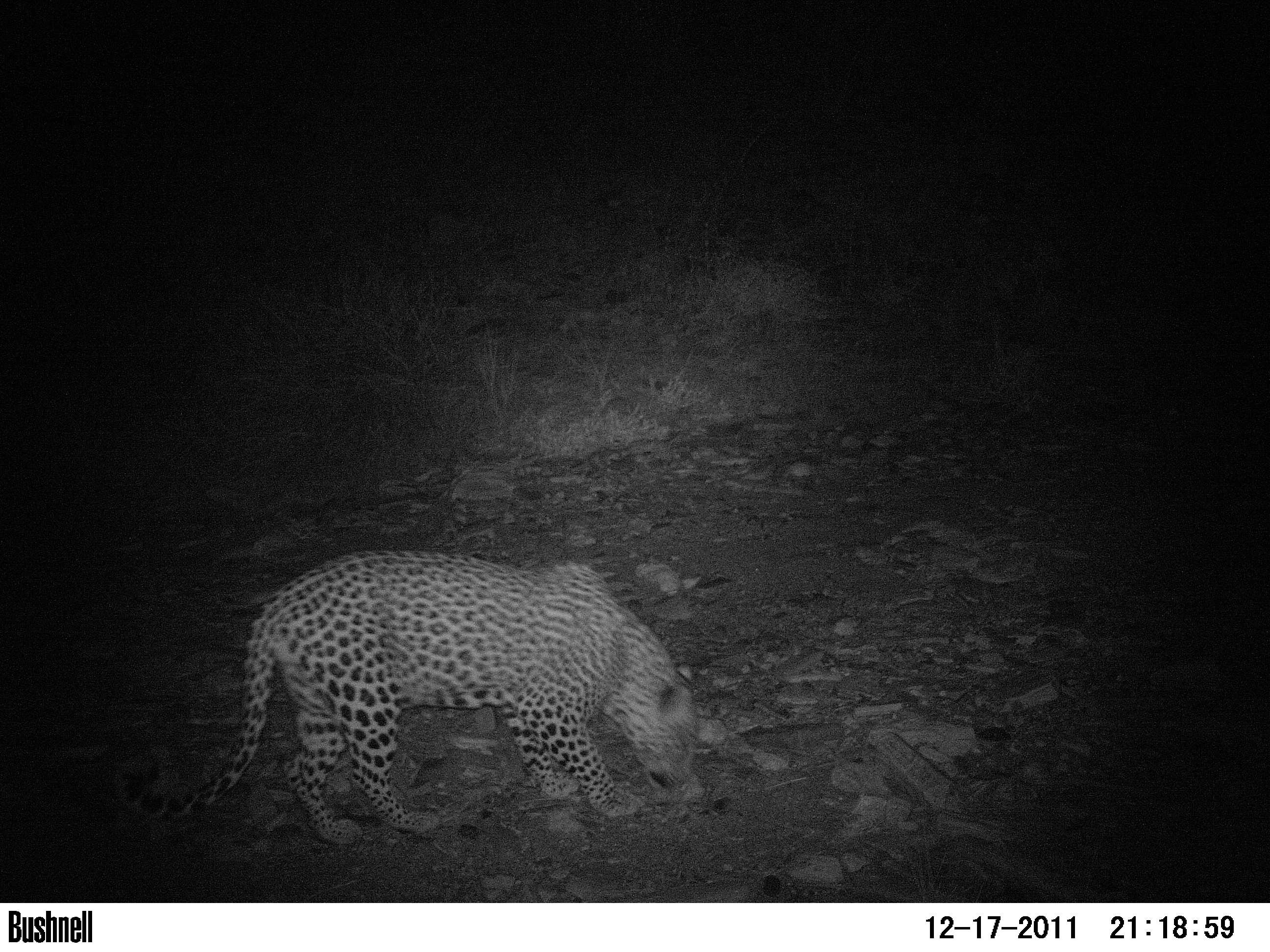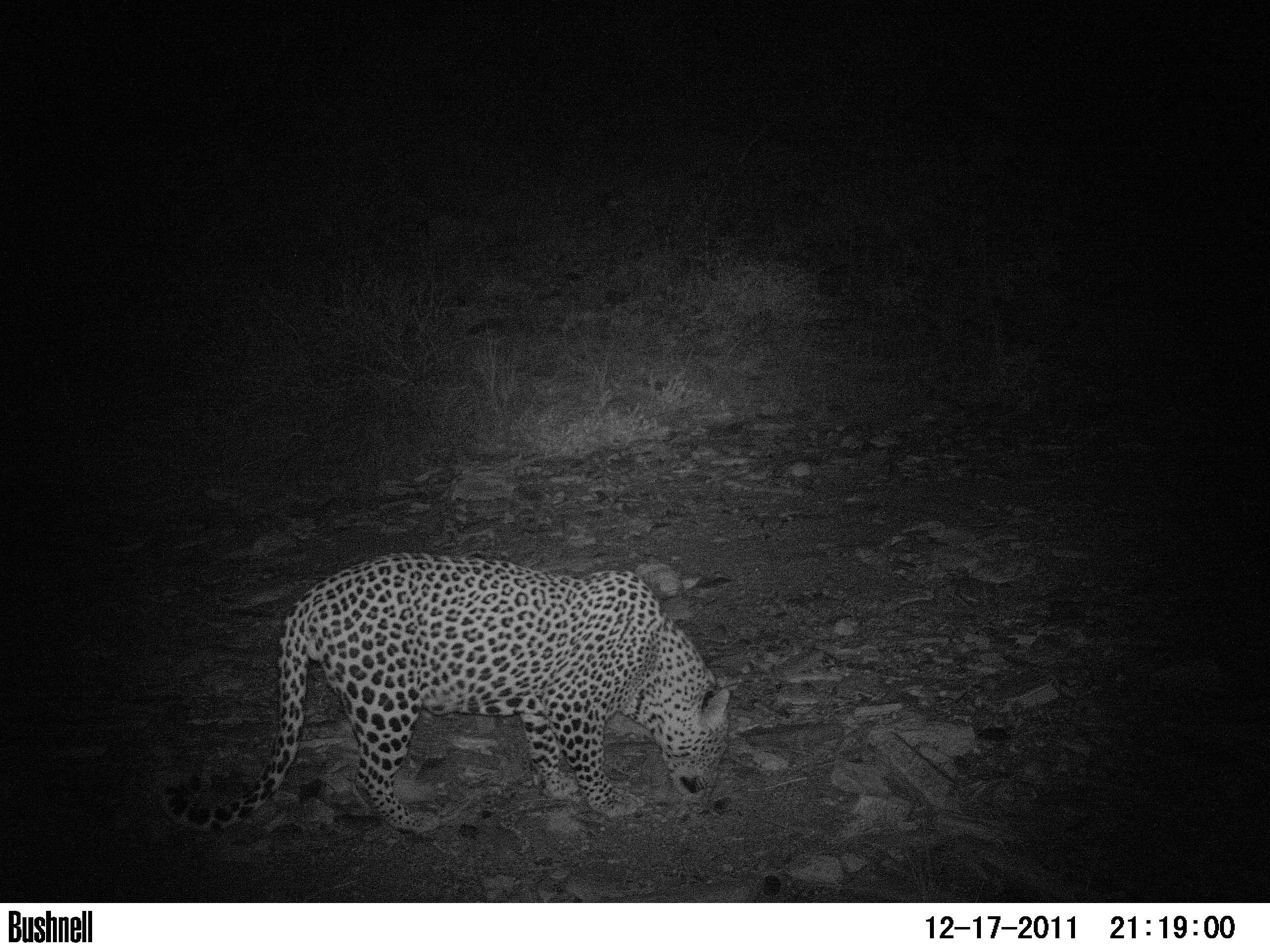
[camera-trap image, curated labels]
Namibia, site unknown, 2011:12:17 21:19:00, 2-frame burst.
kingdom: Animalia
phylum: Chordata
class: Mammalia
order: Carnivora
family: Felidae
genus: Panthera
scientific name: Panthera pardus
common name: leopard